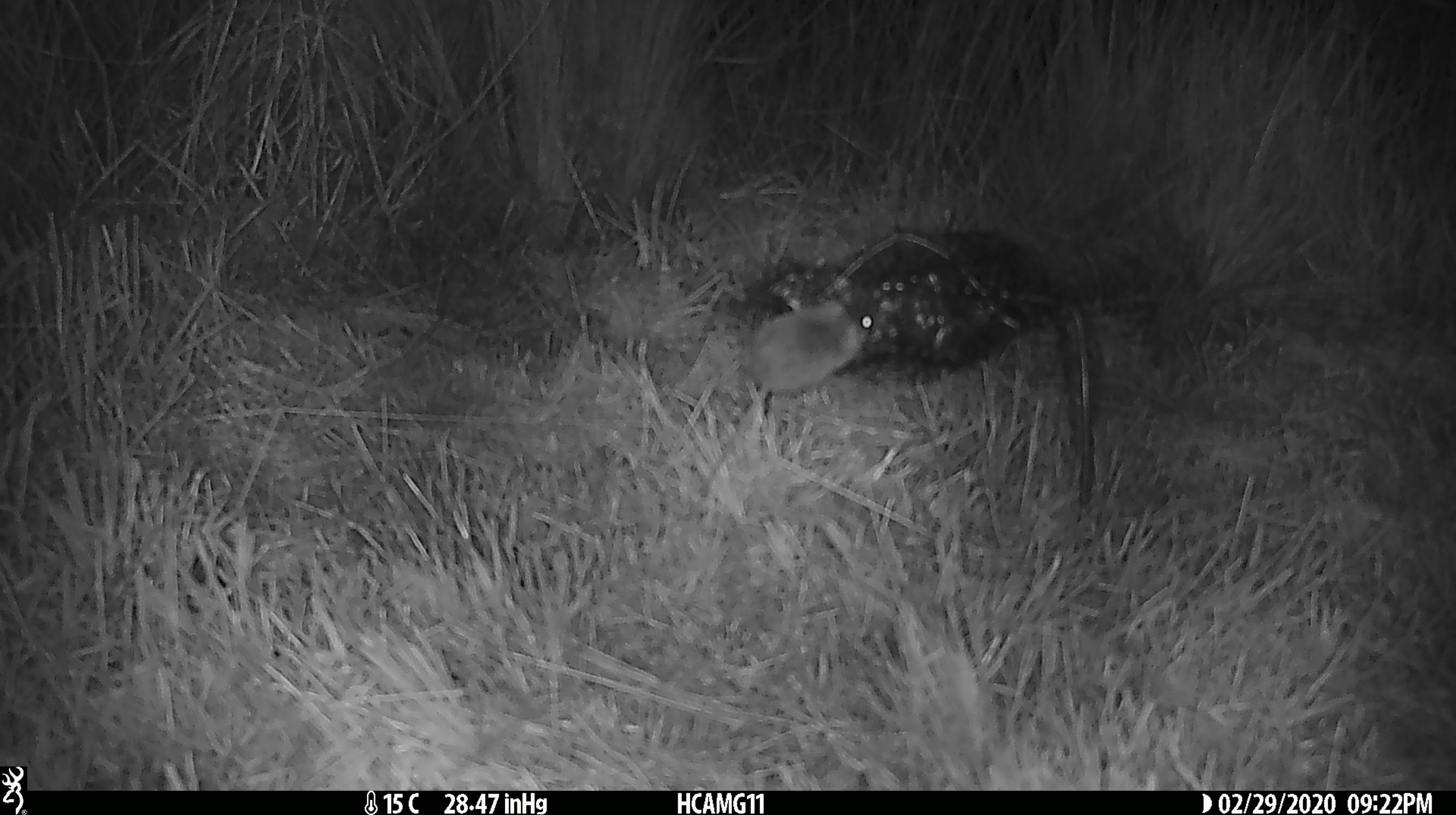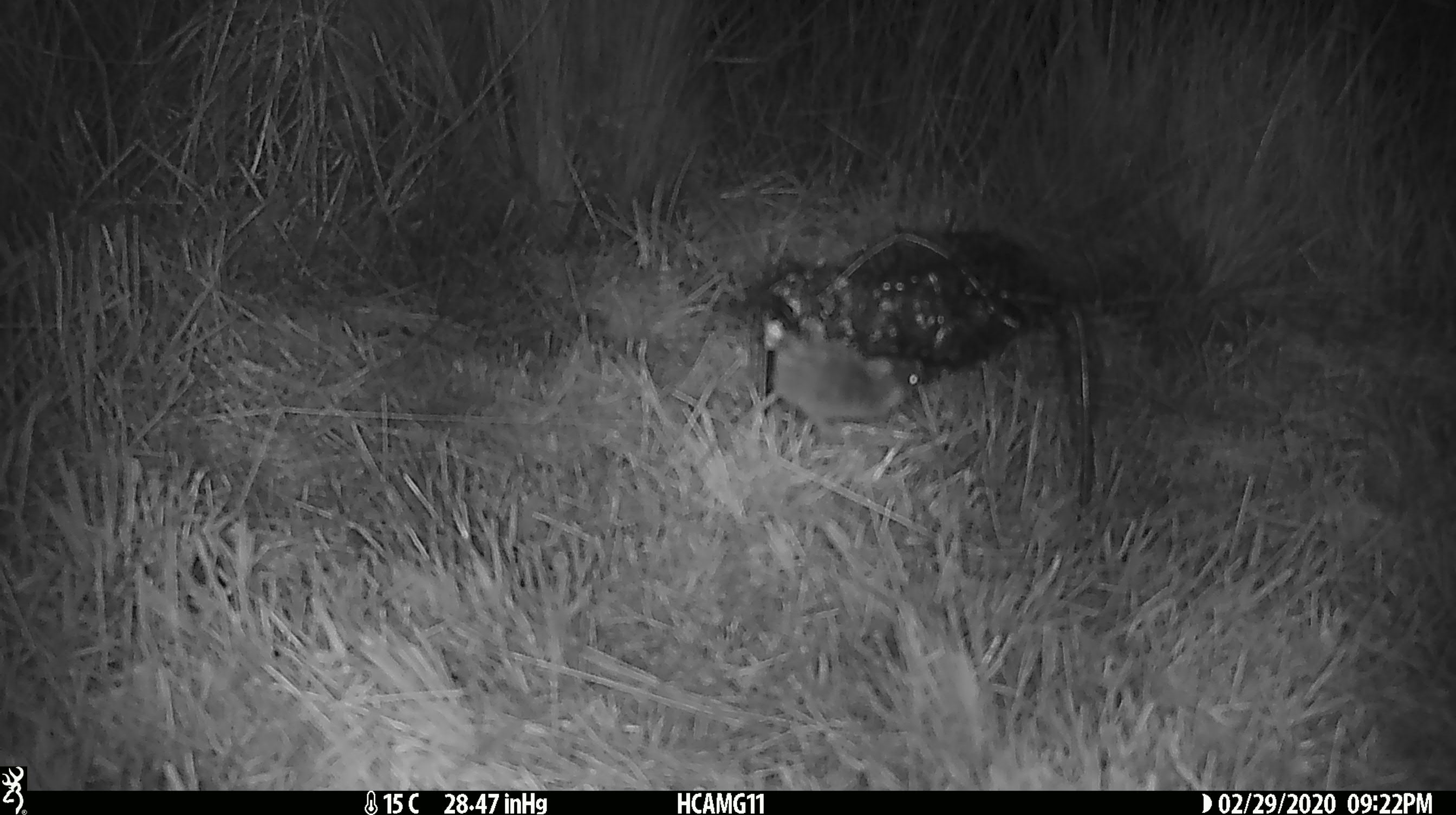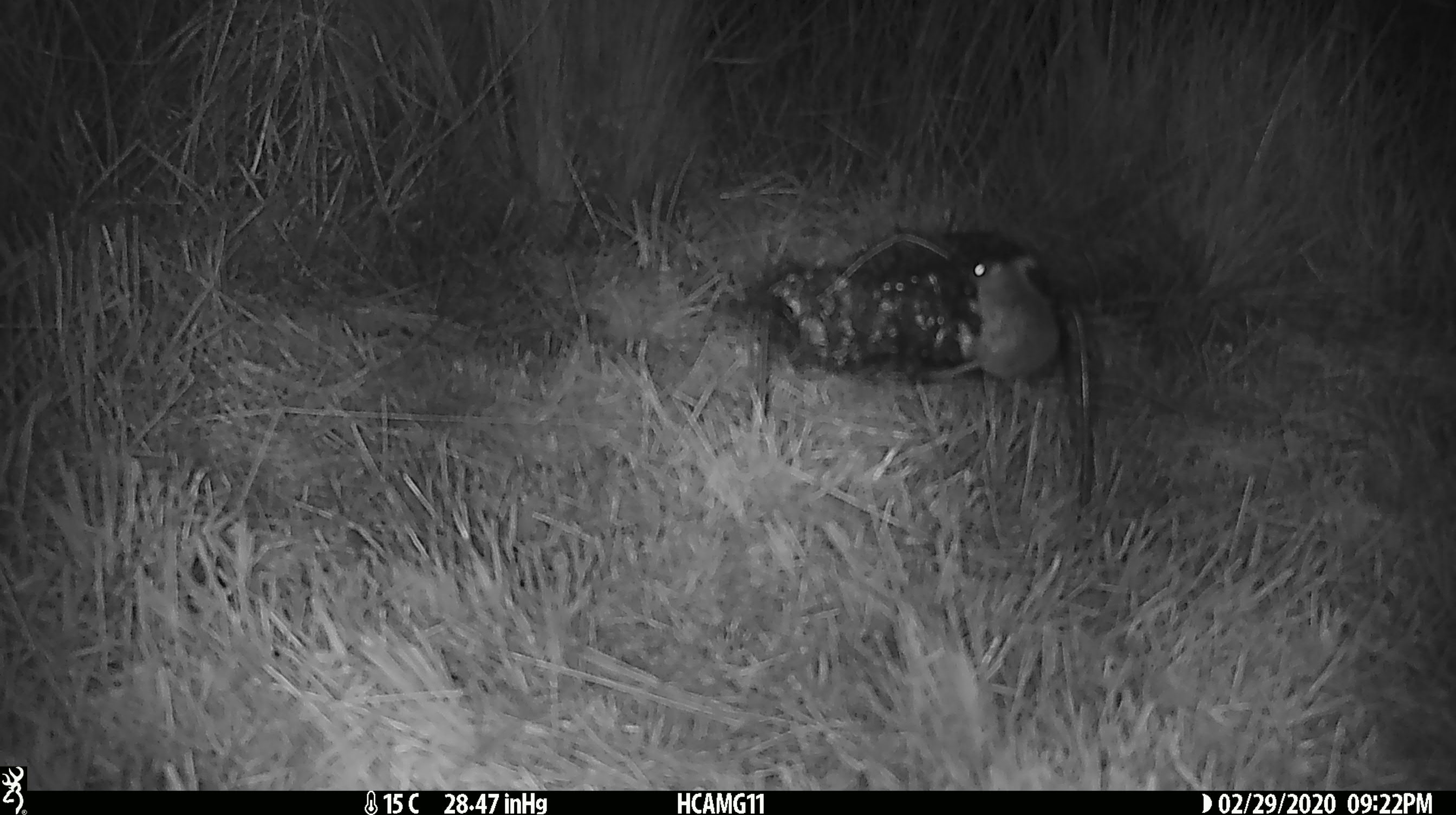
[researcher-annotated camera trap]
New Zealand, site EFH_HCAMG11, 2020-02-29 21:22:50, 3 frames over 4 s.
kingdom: Animalia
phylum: Chordata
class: Mammalia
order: Rodentia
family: Muridae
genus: Mus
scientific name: Mus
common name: mouse